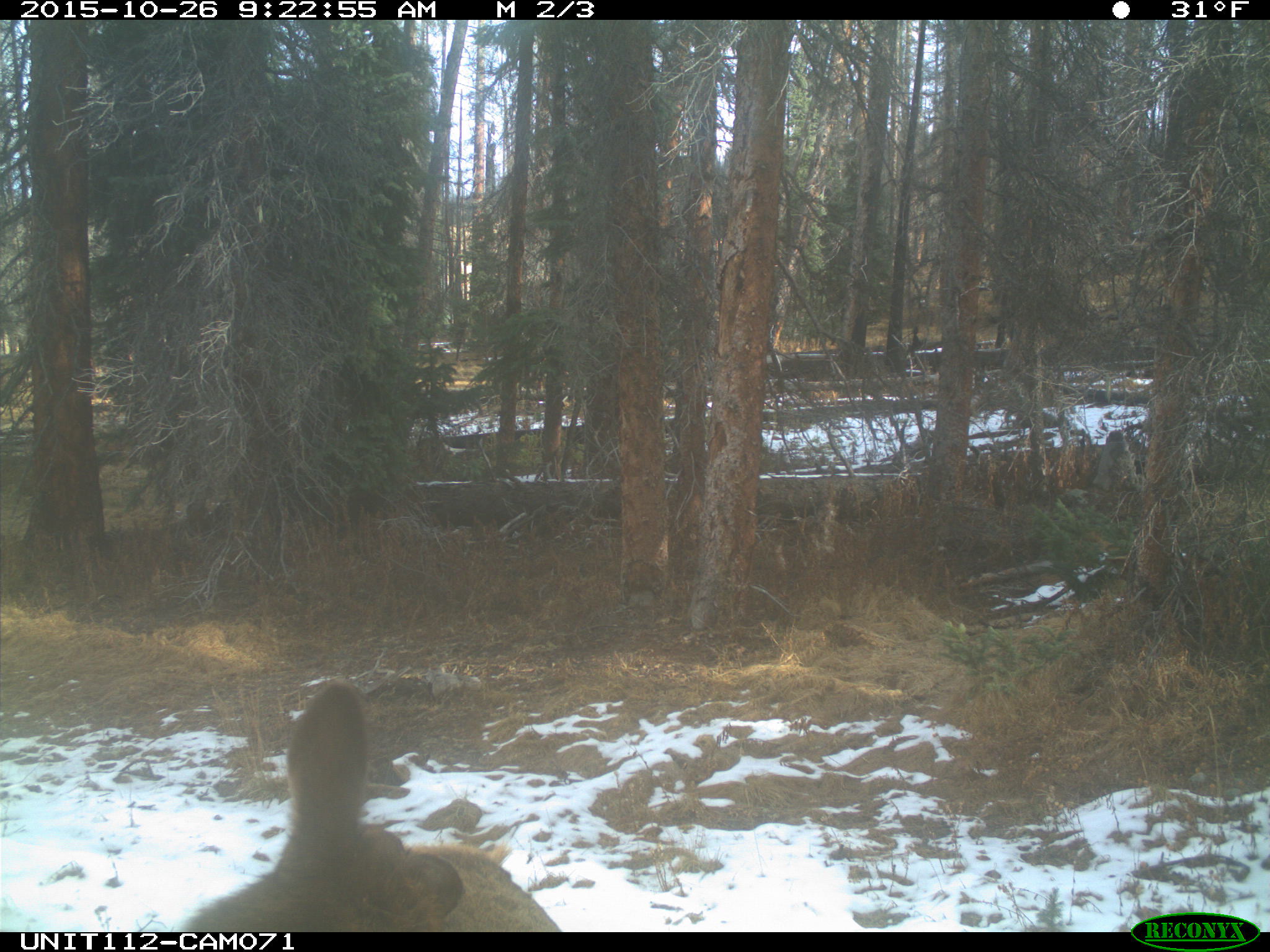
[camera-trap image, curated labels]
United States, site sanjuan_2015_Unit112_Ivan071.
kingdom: Animalia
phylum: Chordata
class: Mammalia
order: Artiodactyla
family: Cervidae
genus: Cervus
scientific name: Cervus elaphus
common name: red deer